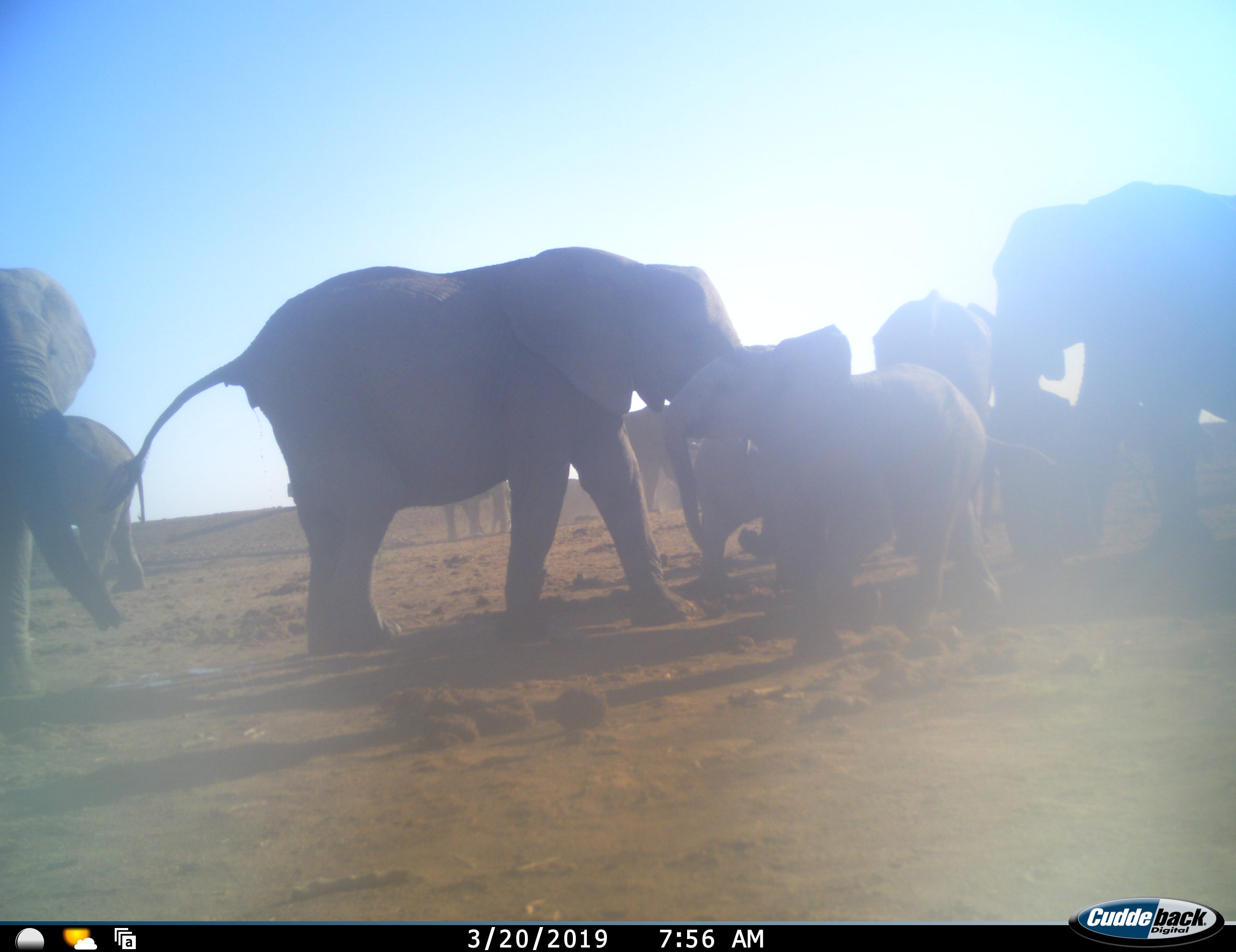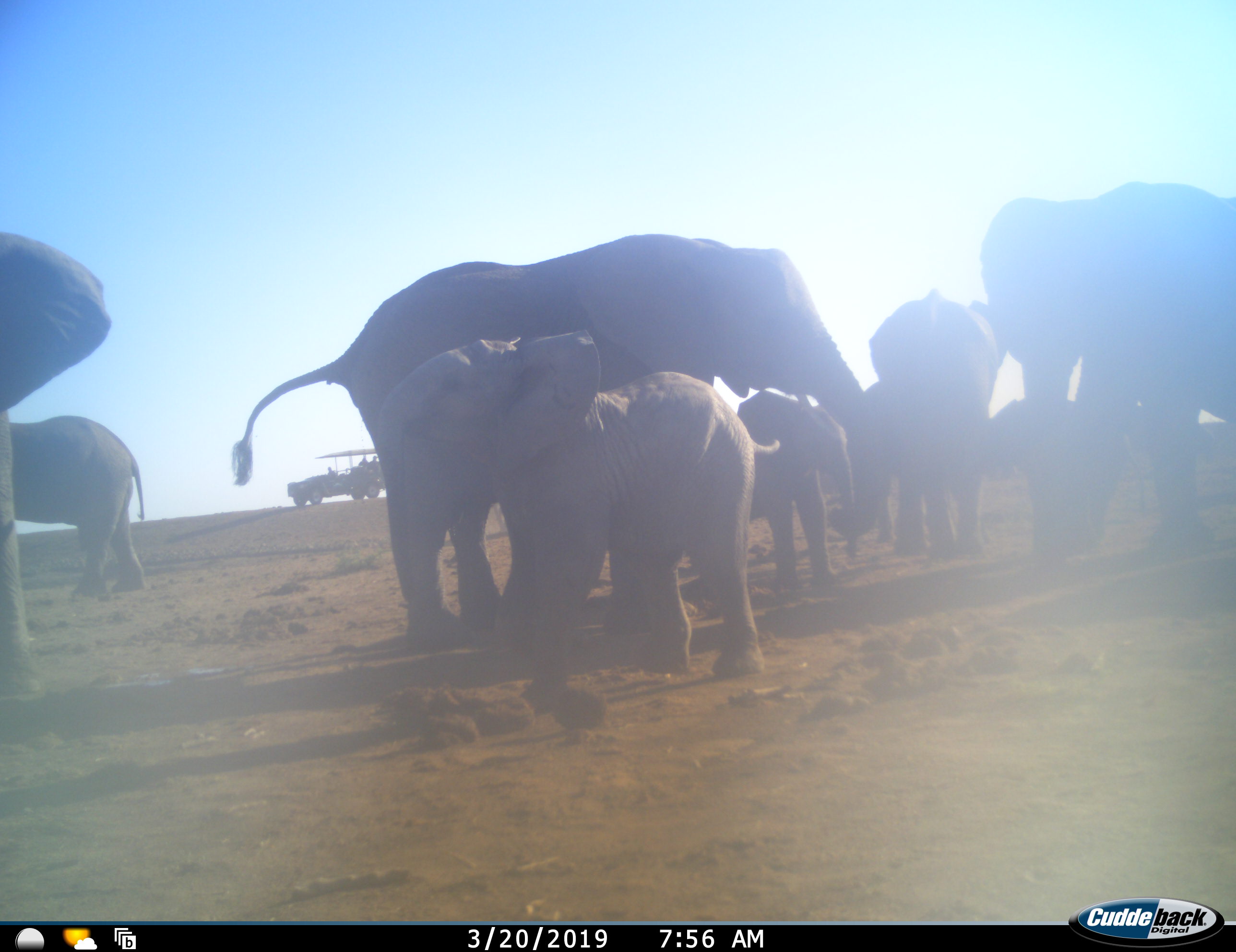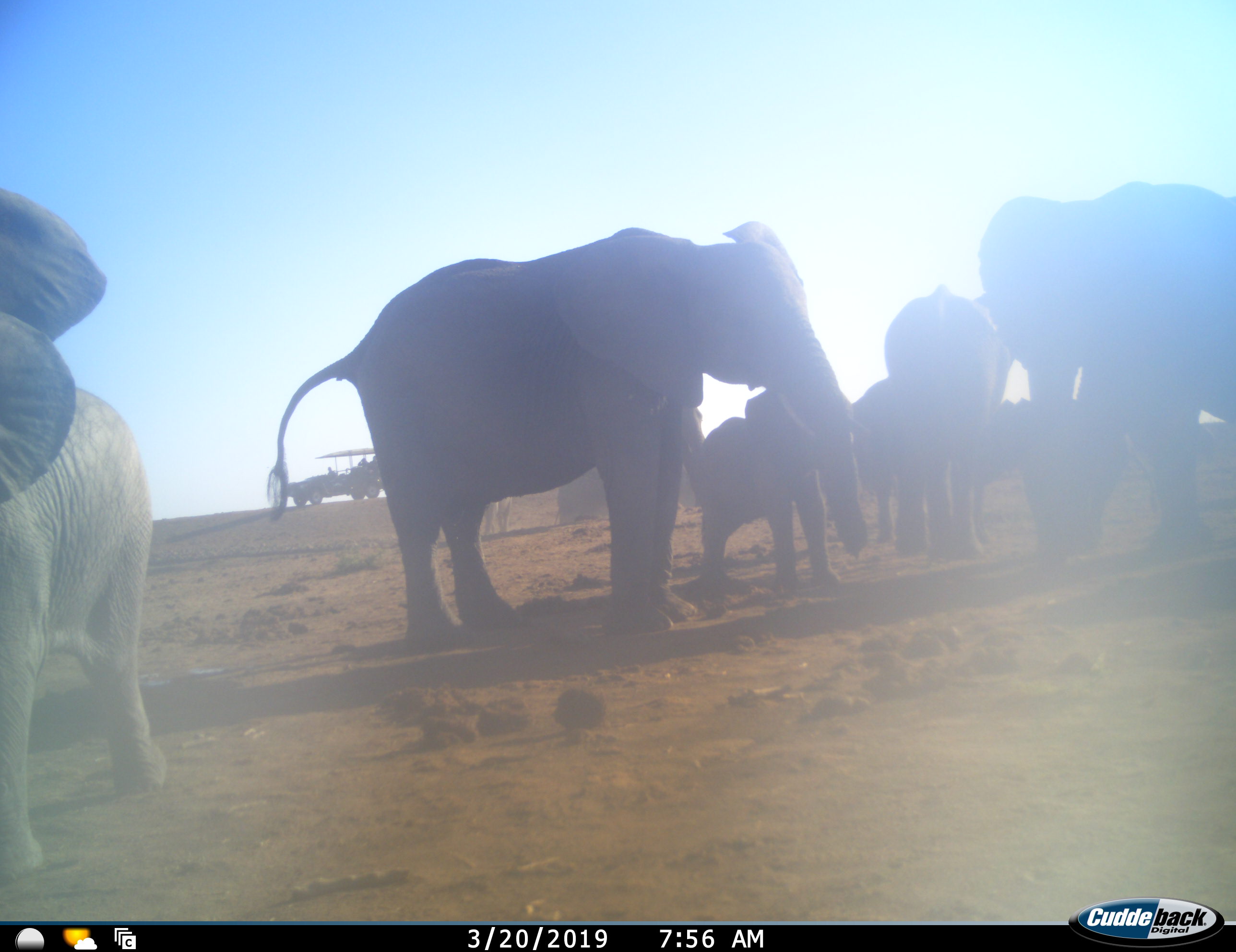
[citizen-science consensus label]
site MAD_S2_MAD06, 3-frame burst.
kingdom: Animalia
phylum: Chordata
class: Mammalia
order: Proboscidea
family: Elephantidae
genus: Loxodonta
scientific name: Loxodonta africana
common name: african bush elephant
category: elephant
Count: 10.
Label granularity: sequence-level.